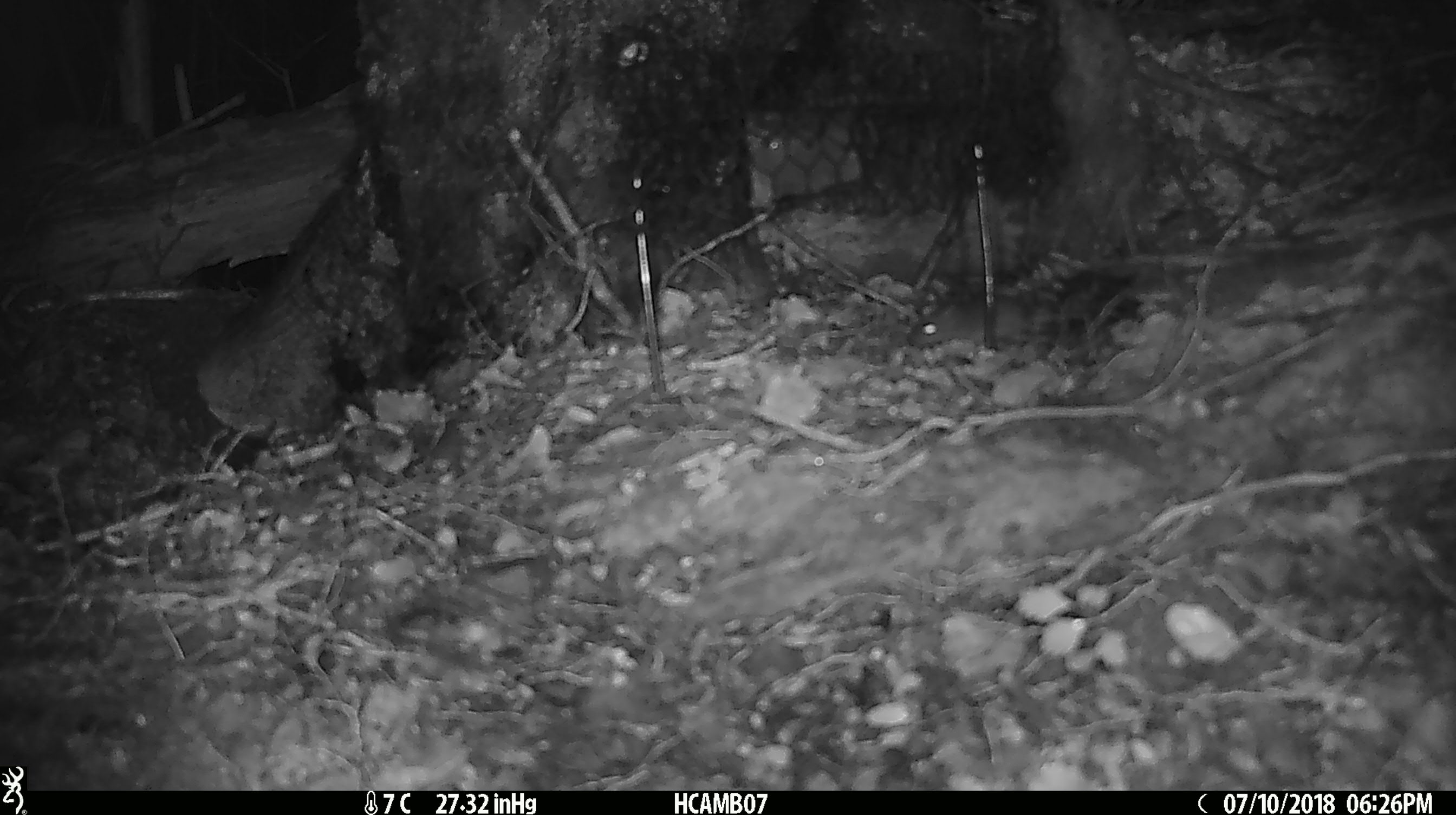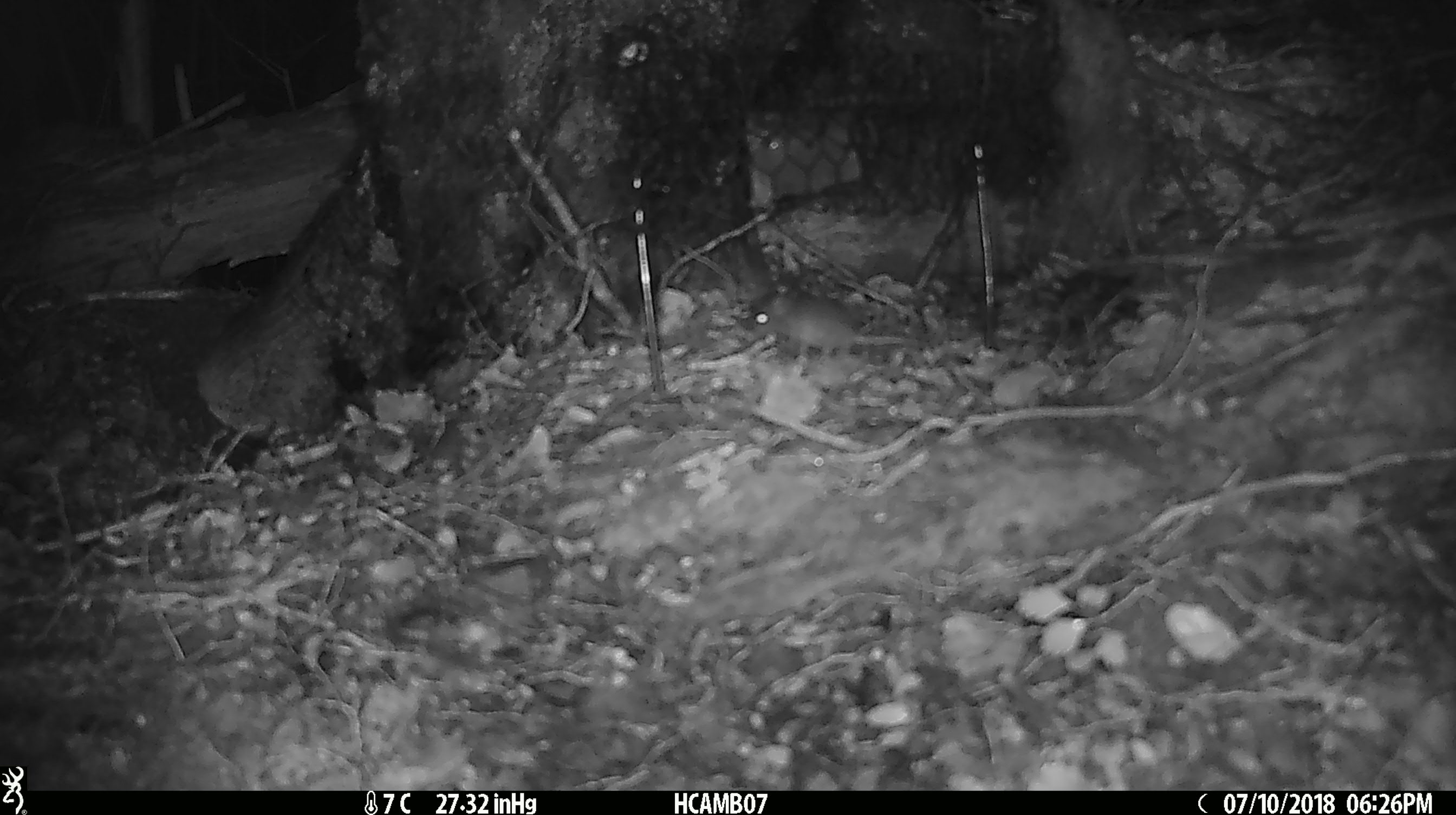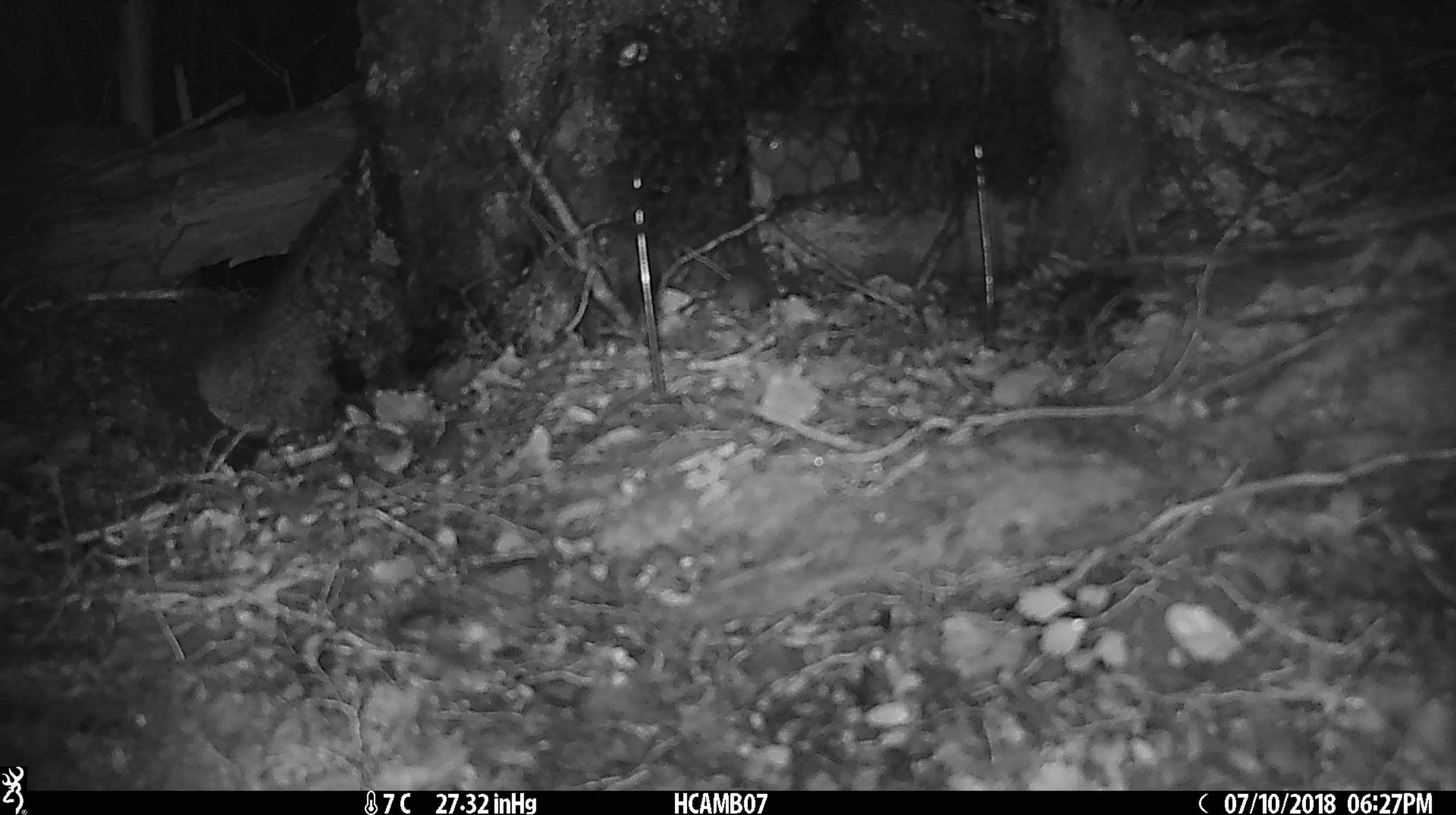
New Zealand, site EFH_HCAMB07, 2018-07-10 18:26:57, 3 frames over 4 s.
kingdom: Animalia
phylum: Chordata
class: Mammalia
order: Rodentia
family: Muridae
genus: Mus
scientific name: Mus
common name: mouse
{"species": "mouse (Mus)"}